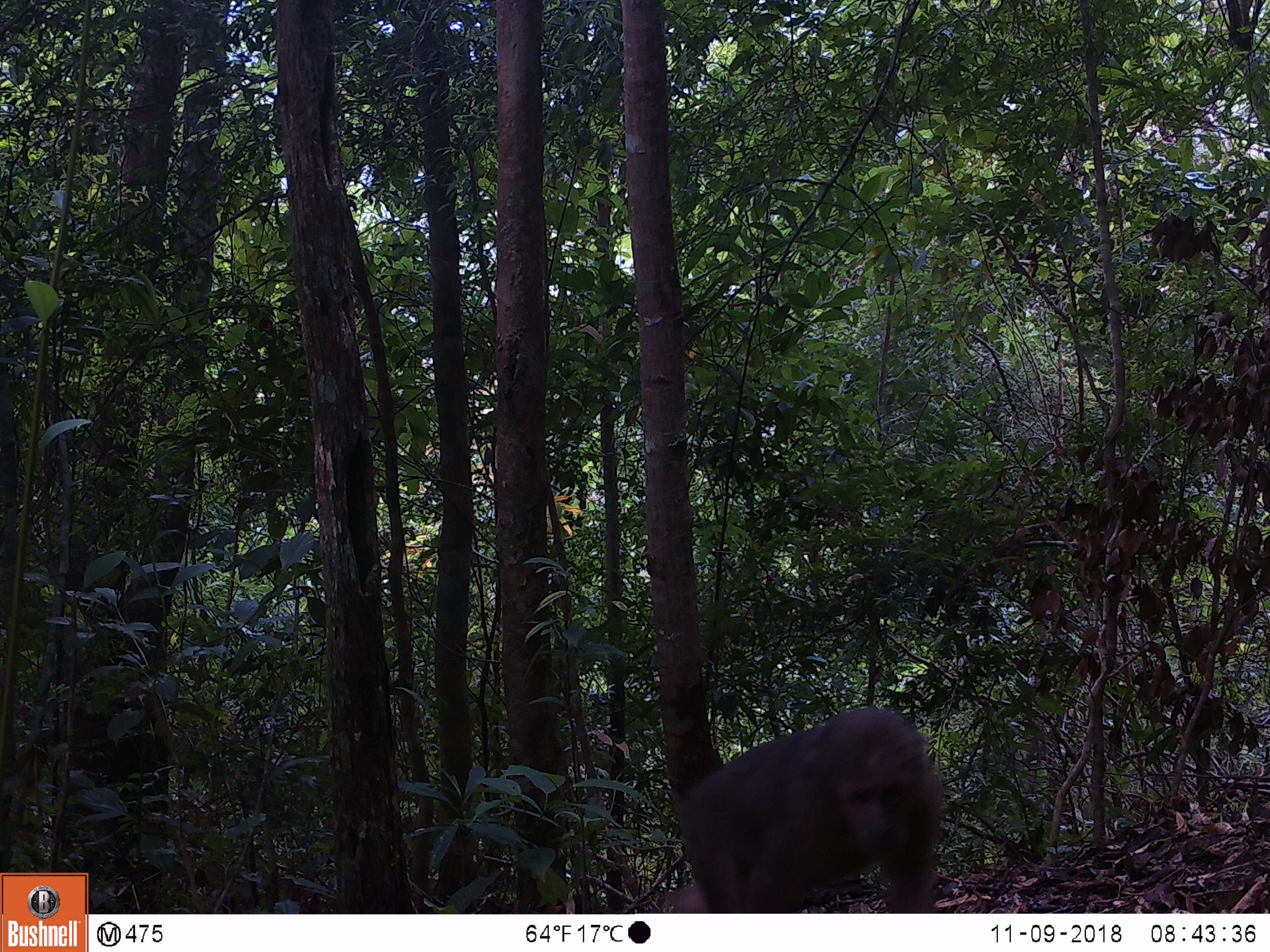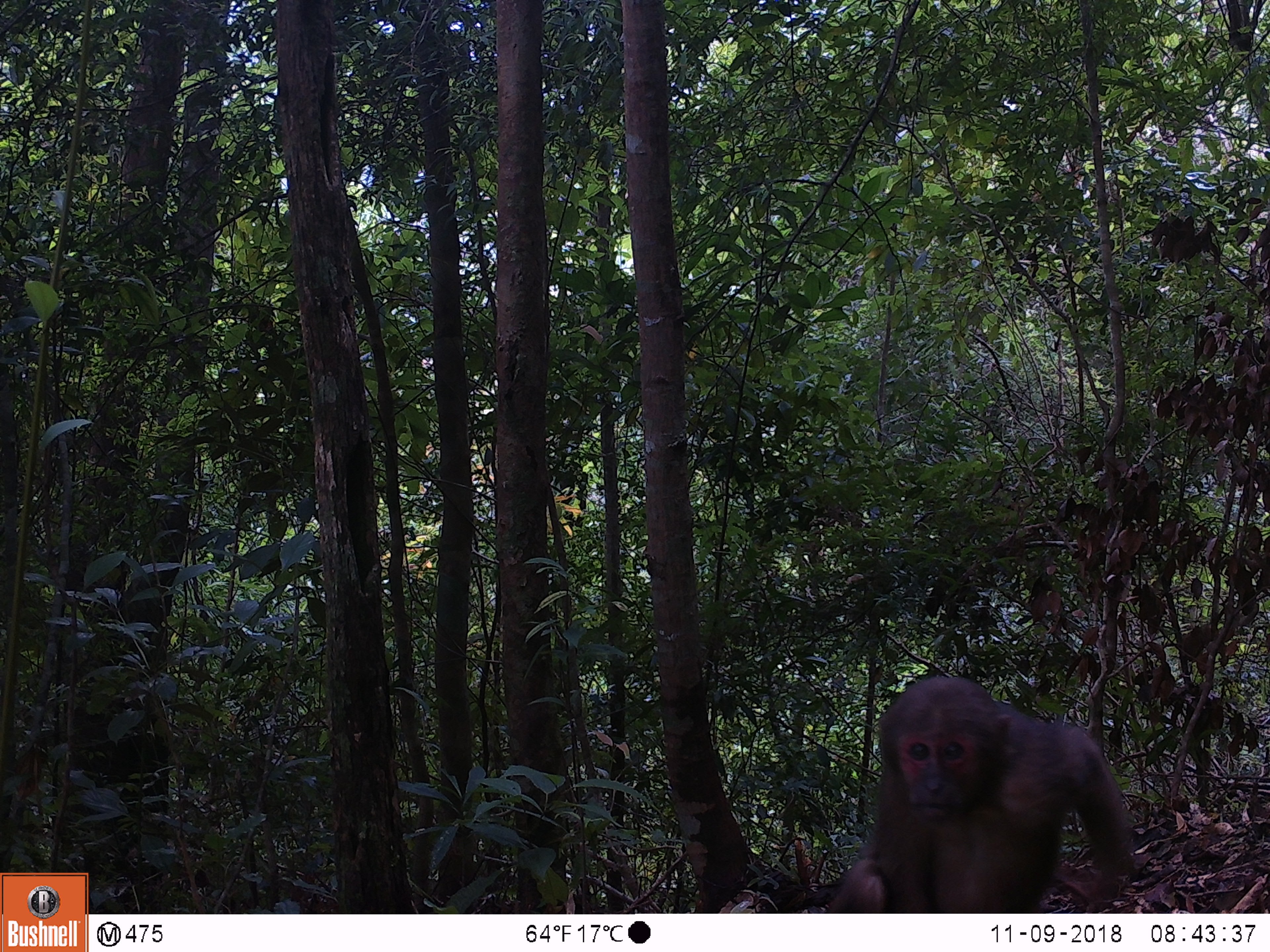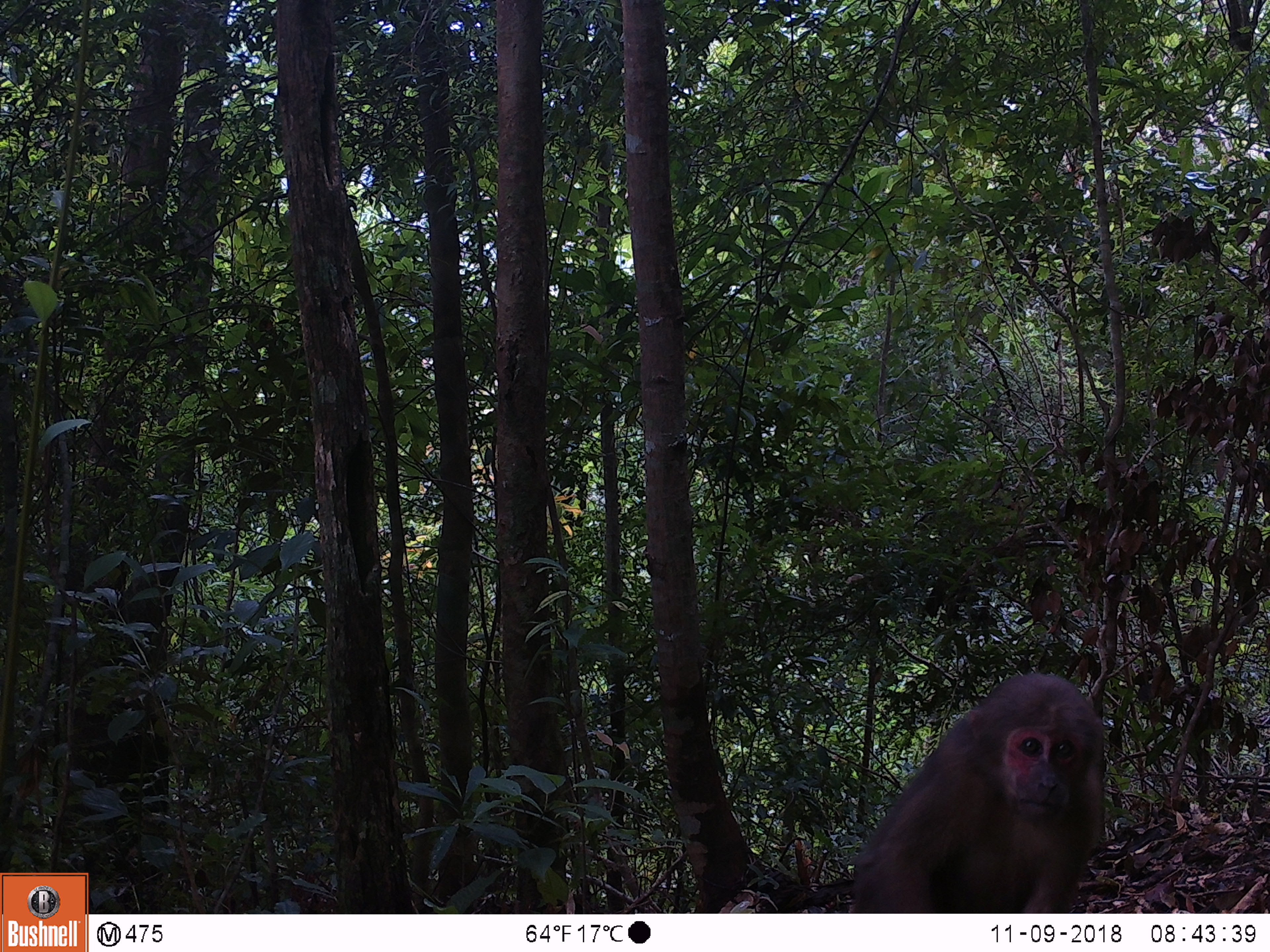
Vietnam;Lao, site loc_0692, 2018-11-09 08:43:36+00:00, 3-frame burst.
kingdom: Animalia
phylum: Chordata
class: Mammalia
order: Primates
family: Cercopithecidae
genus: Macaca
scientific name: Macaca arctoides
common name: stump-tailed macaque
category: stump tailed macaque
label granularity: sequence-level